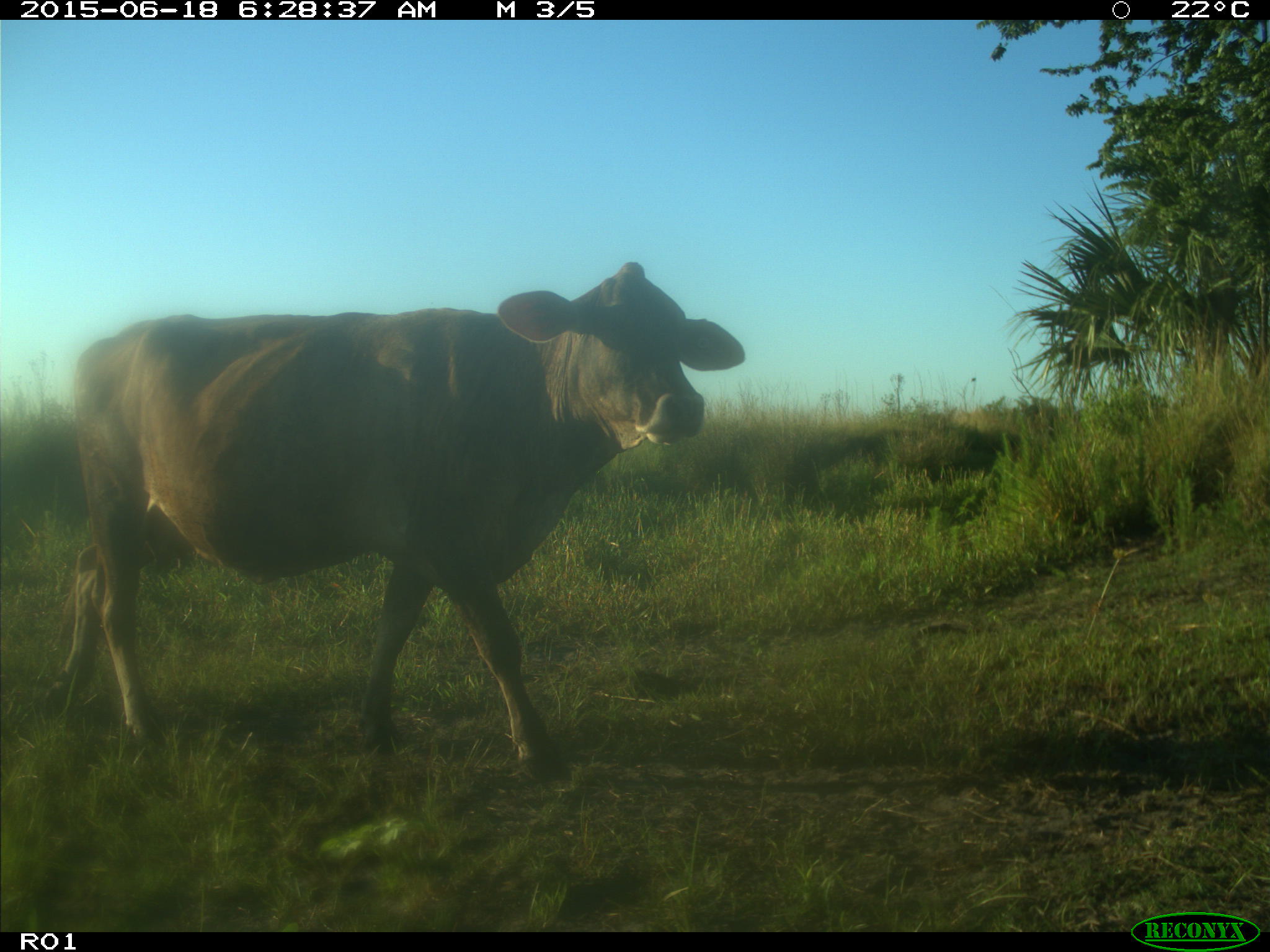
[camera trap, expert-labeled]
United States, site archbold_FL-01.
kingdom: Animalia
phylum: Chordata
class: Mammalia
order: Artiodactyla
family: Bovidae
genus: Bos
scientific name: Bos taurus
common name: domestic cow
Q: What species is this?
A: Bos taurus (domestic cow).